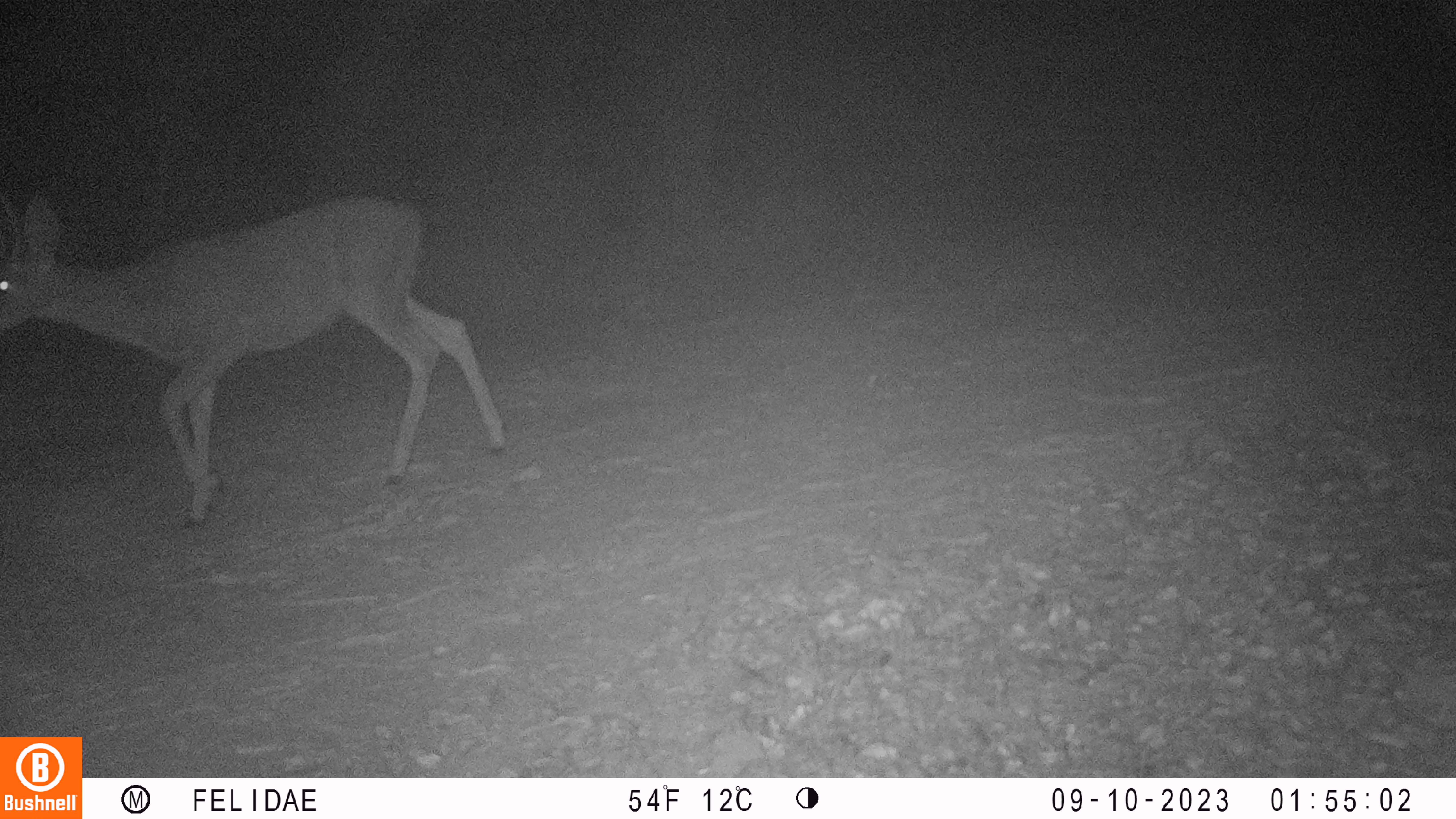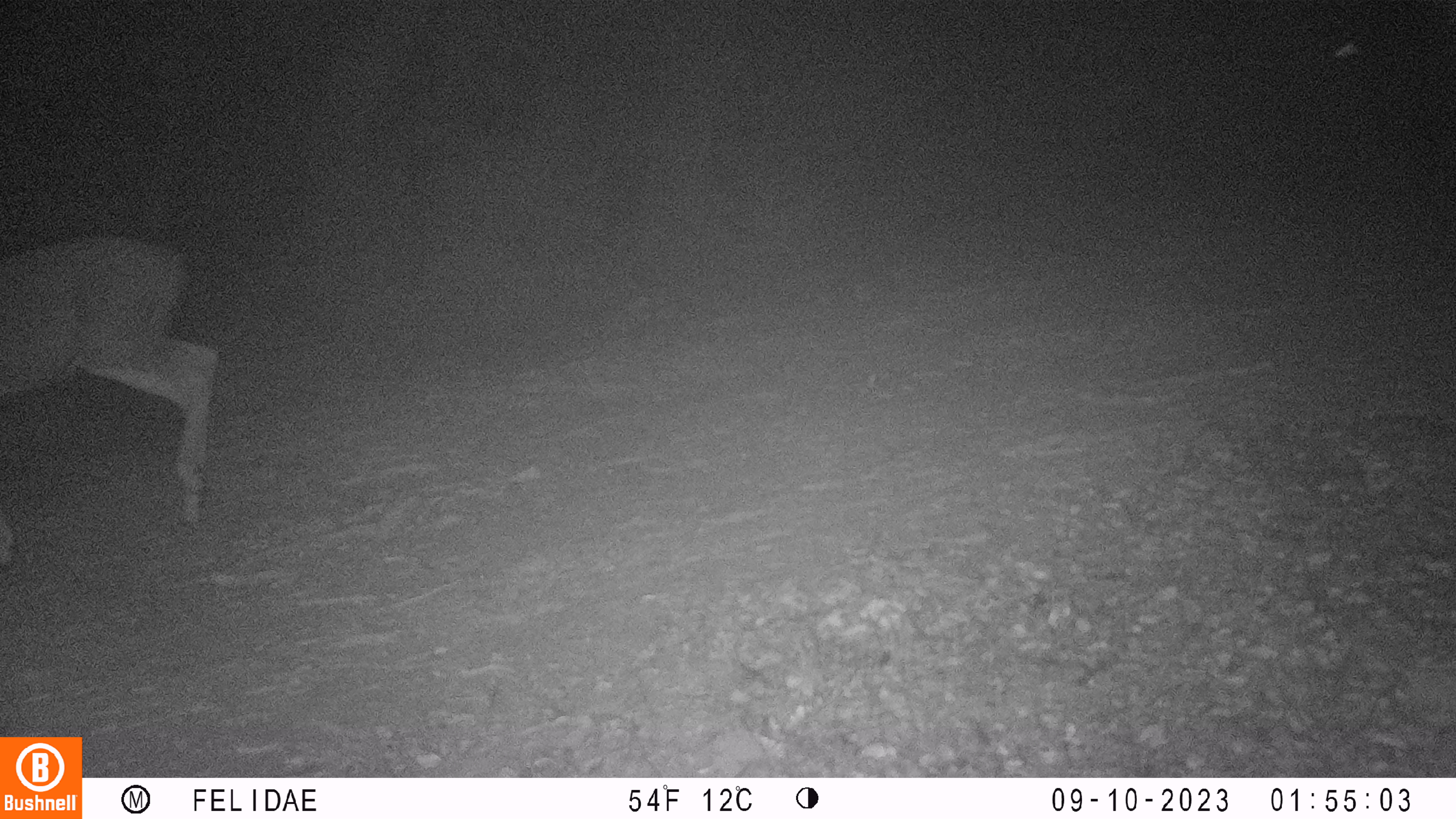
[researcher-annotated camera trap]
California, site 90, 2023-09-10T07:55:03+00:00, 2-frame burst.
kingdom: Animalia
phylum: Chordata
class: Mammalia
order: Artiodactyla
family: Cervidae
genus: Odocoileus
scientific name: Odocoileus hemionus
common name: mule deer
Mule deer (Odocoileus hemionus).